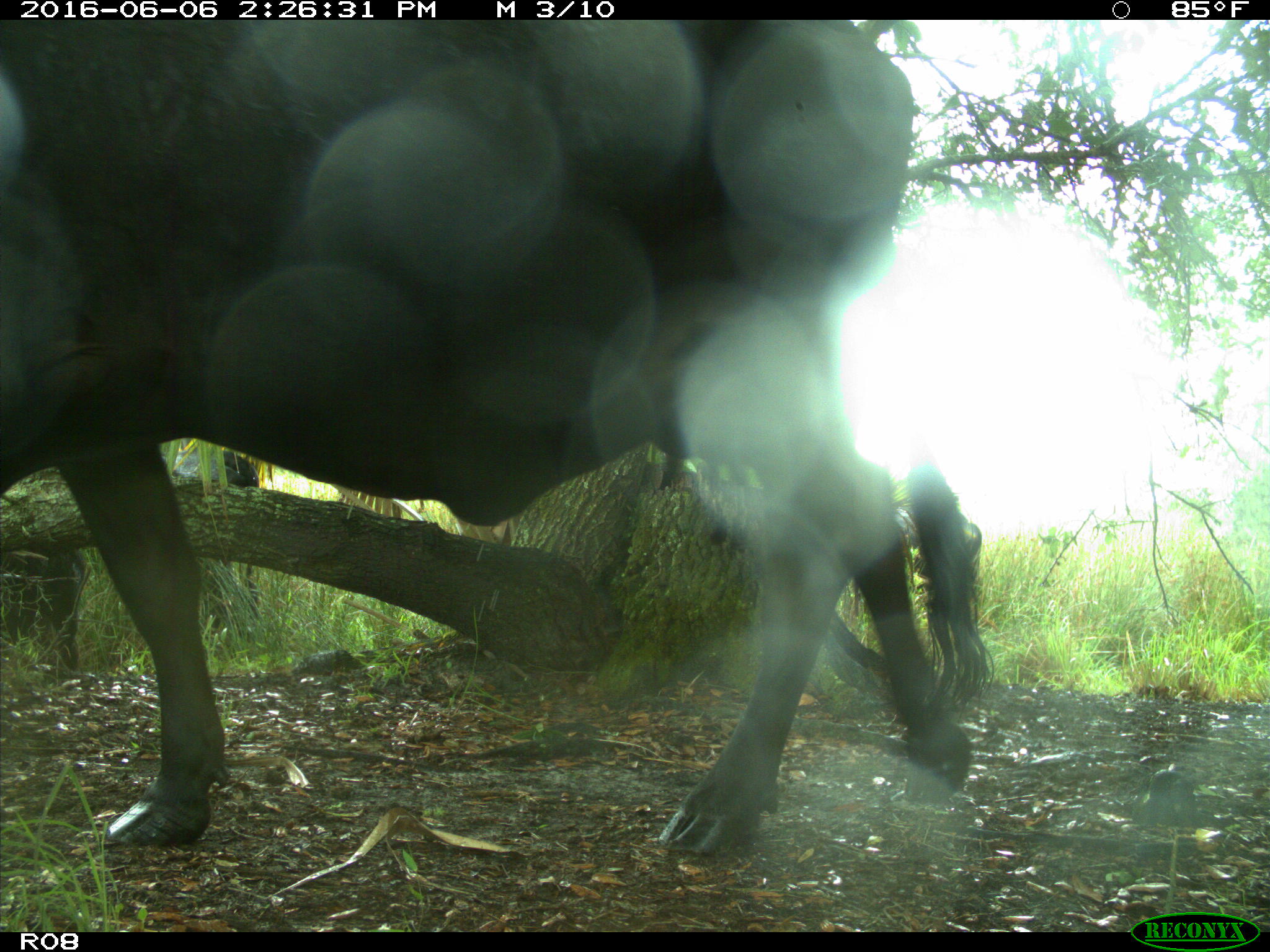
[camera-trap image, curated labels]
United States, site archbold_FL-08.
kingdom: Animalia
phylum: Chordata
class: Mammalia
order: Artiodactyla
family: Bovidae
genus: Bos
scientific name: Bos taurus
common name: domestic cow